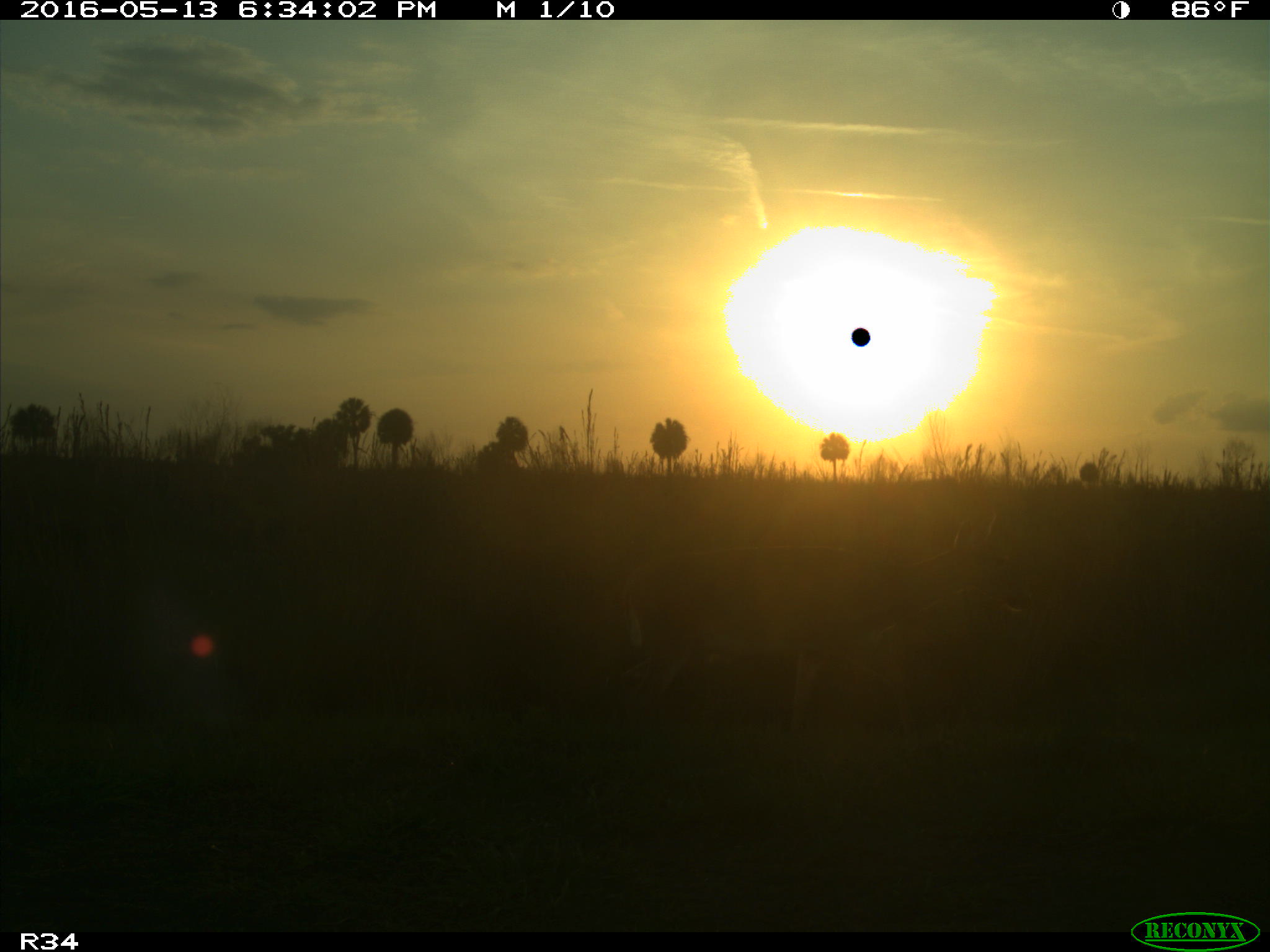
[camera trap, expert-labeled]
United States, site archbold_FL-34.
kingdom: Animalia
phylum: Chordata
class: Mammalia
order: Artiodactyla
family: Cervidae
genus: Odocoileus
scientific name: Odocoileus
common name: deer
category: unidentified deer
Unidentified deer (deer) (Odocoileus).